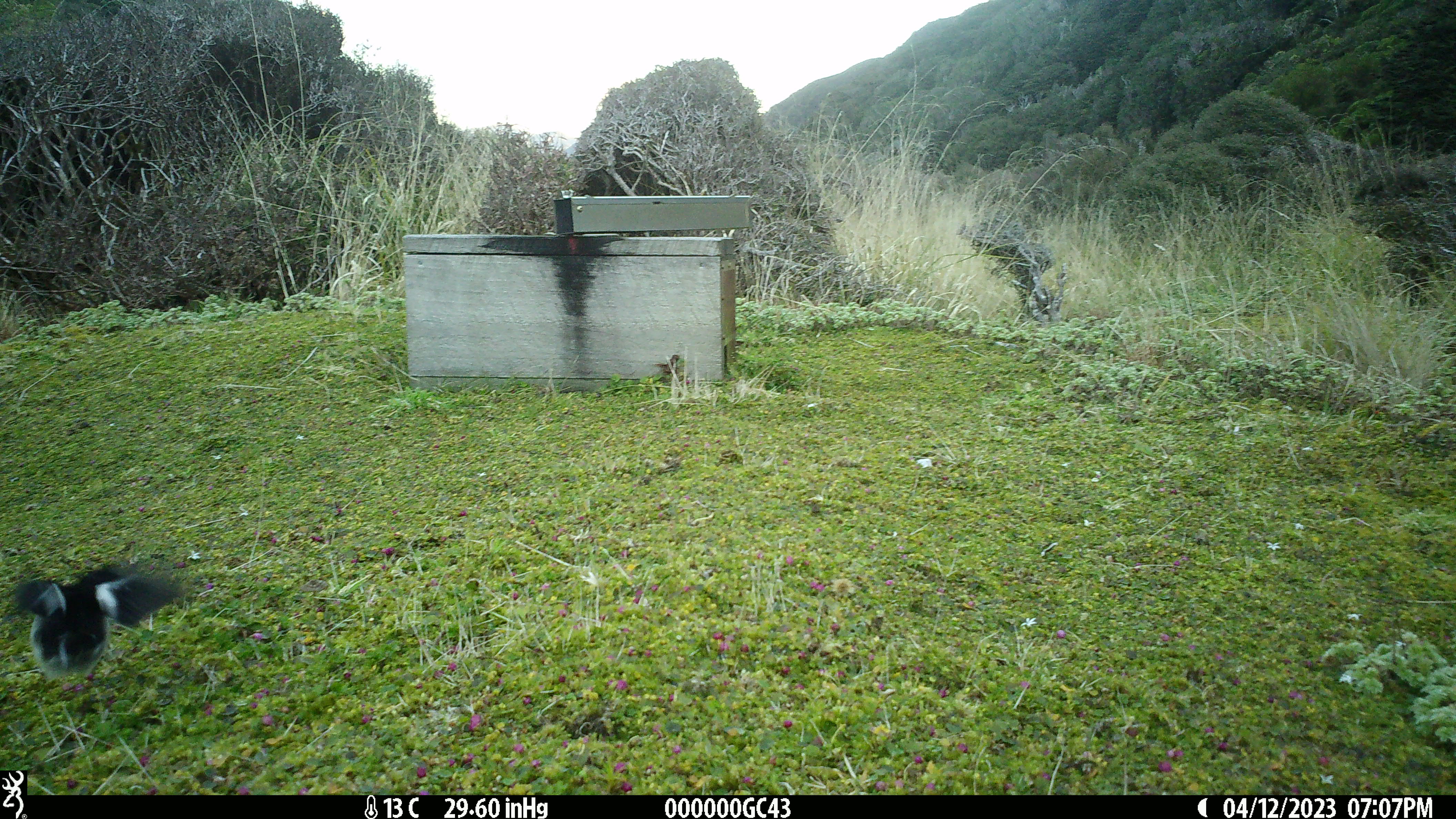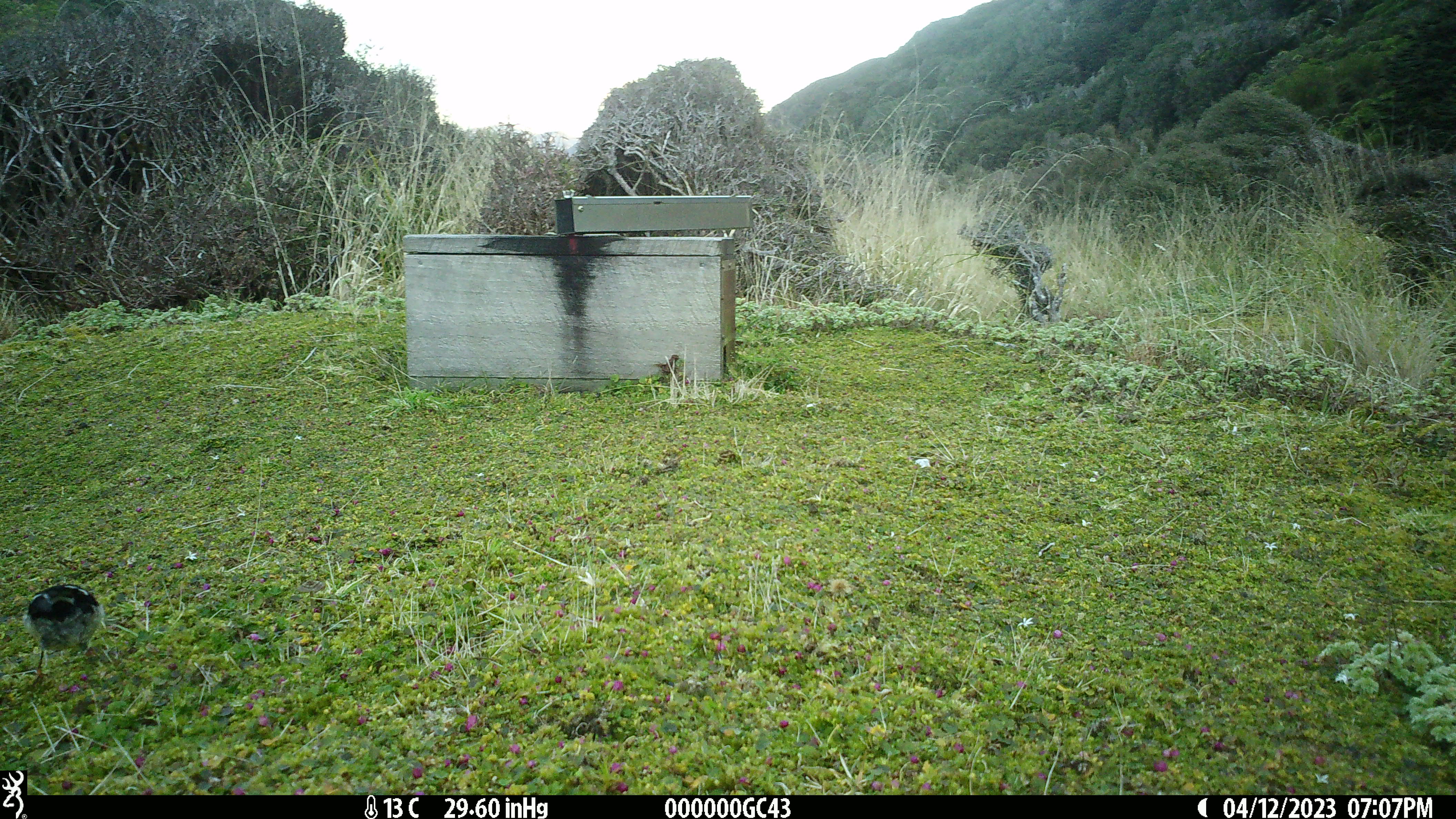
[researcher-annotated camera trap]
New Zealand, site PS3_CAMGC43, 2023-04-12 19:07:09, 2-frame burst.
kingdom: Animalia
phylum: Chordata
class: Aves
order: Passeriformes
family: Petroicidae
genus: Petroica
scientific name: Petroica macrocephala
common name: tomtit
Tomtit (Petroica macrocephala).